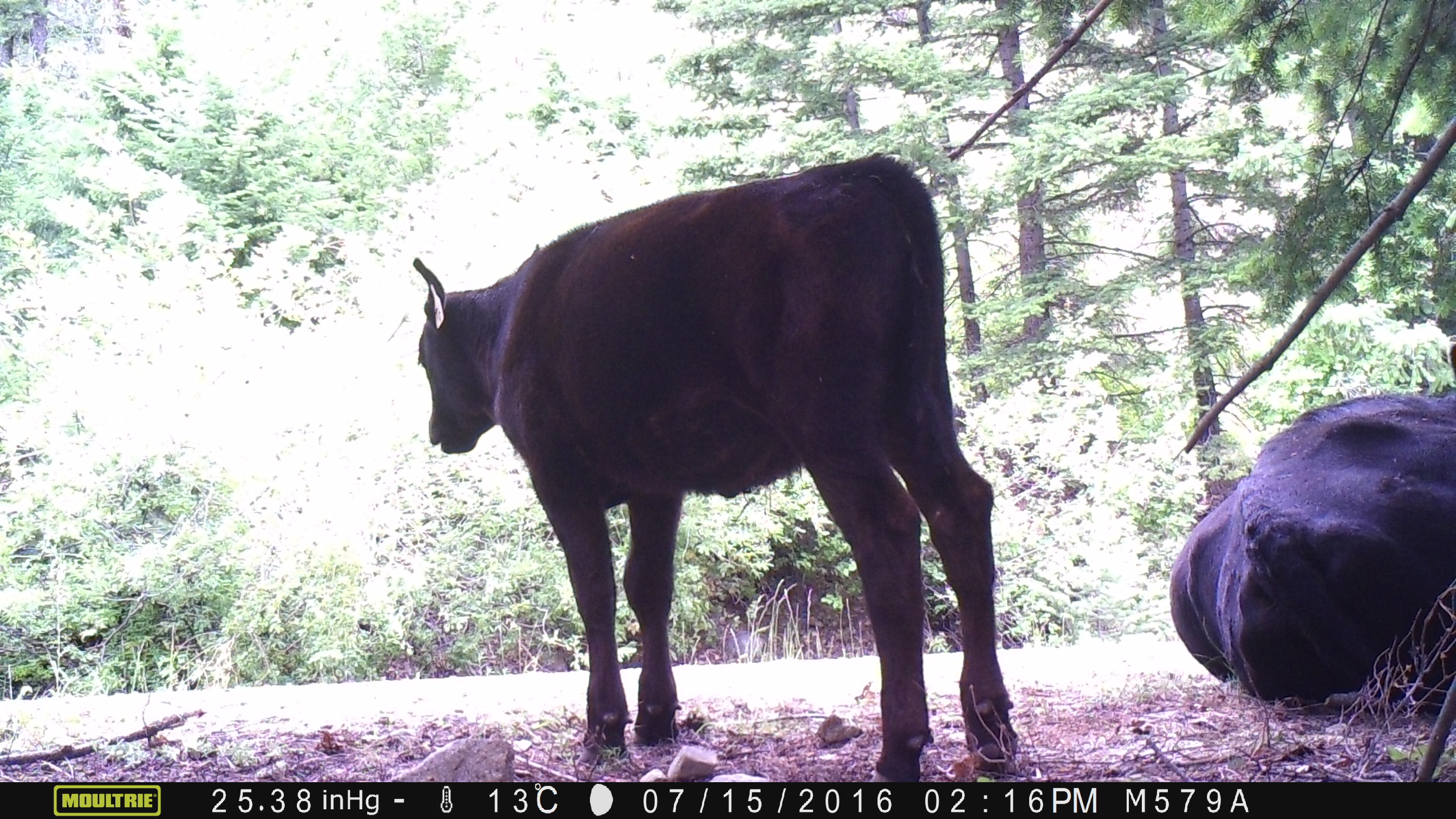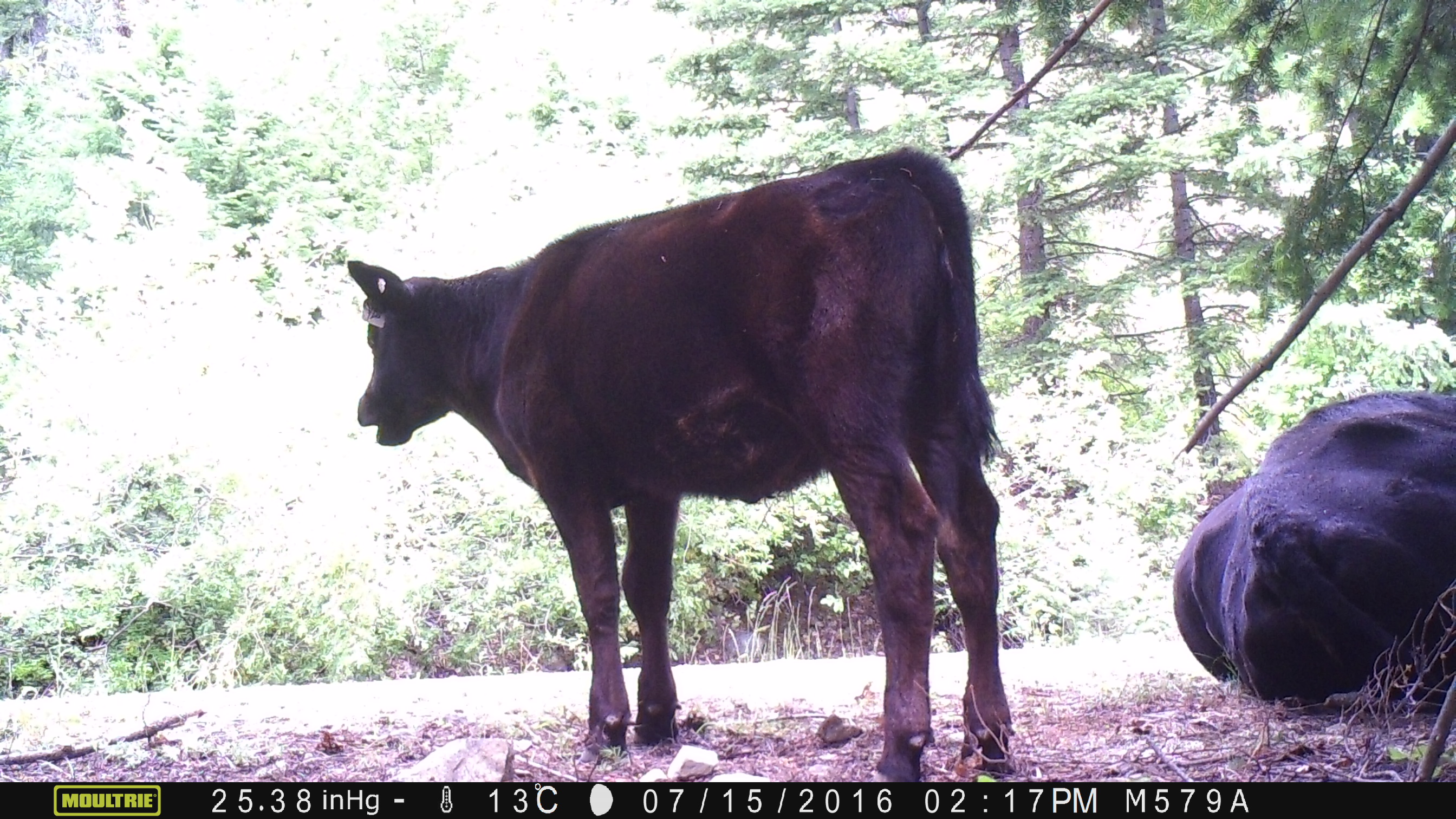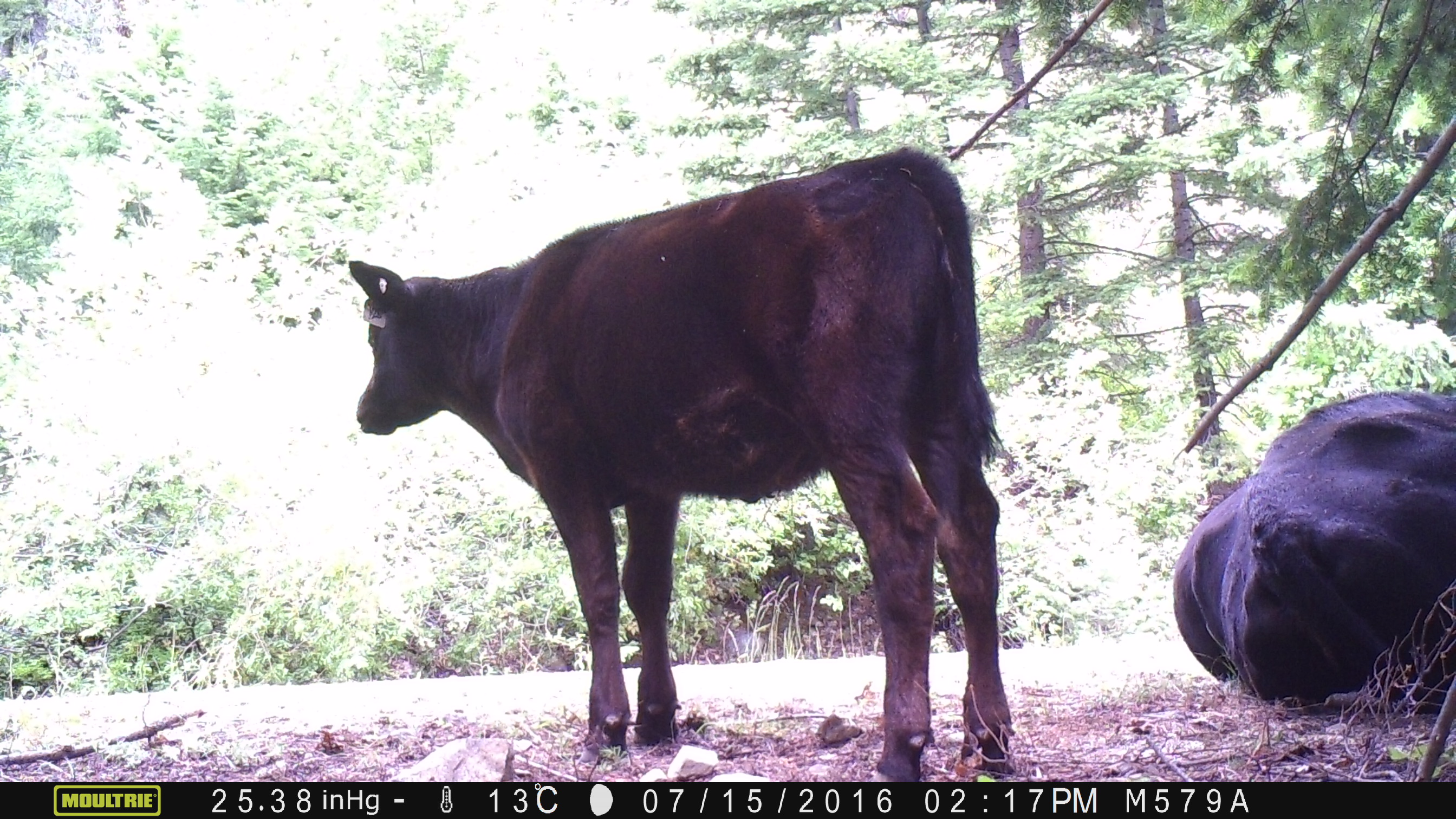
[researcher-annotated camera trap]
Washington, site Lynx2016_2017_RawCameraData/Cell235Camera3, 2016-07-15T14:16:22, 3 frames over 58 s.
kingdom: Animalia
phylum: Chordata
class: Mammalia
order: Artiodactyla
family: Bovidae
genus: Bos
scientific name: Bos taurus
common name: domestic cattle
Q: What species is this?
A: Domestic cattle (Bos taurus).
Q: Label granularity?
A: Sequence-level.